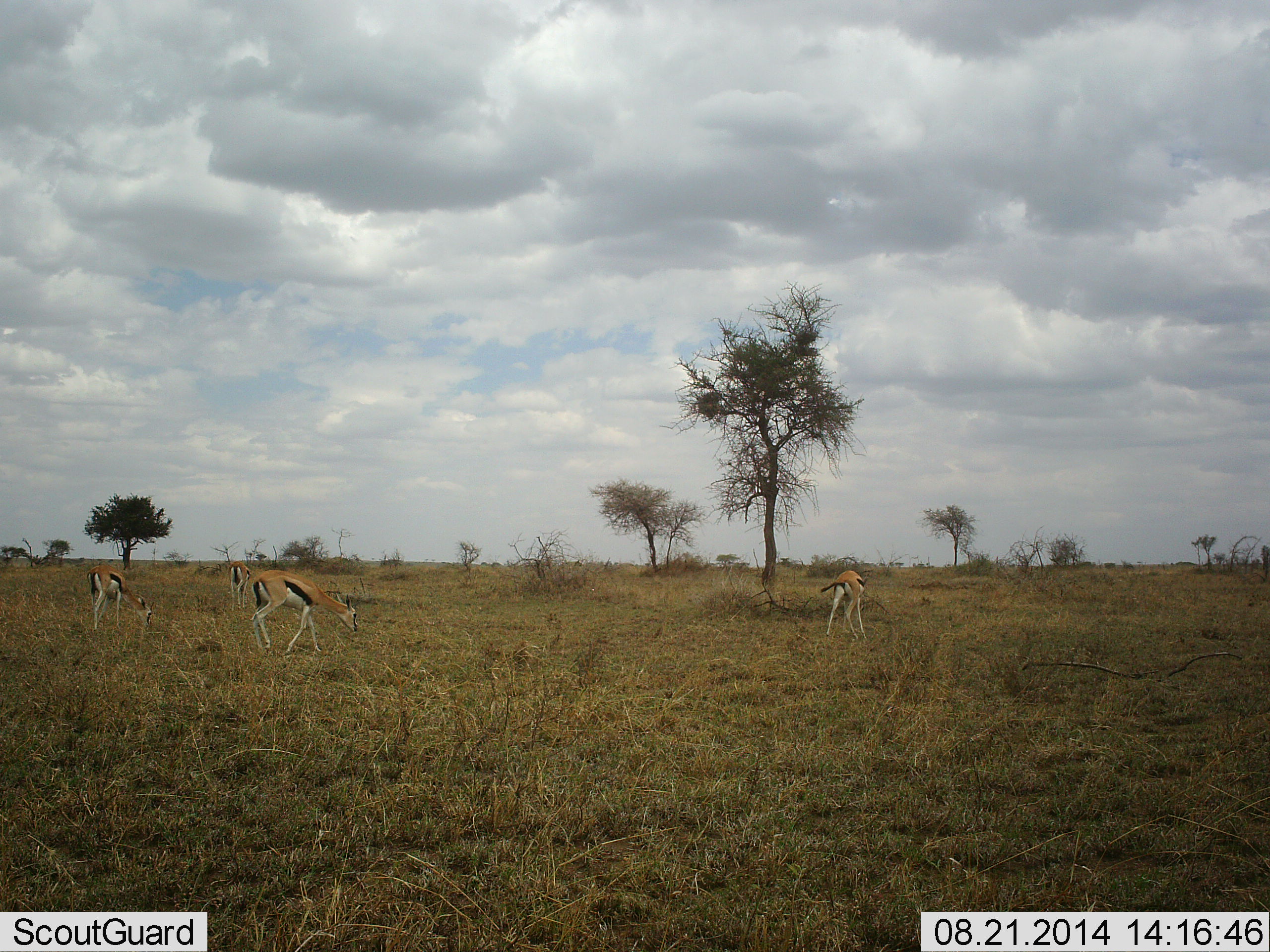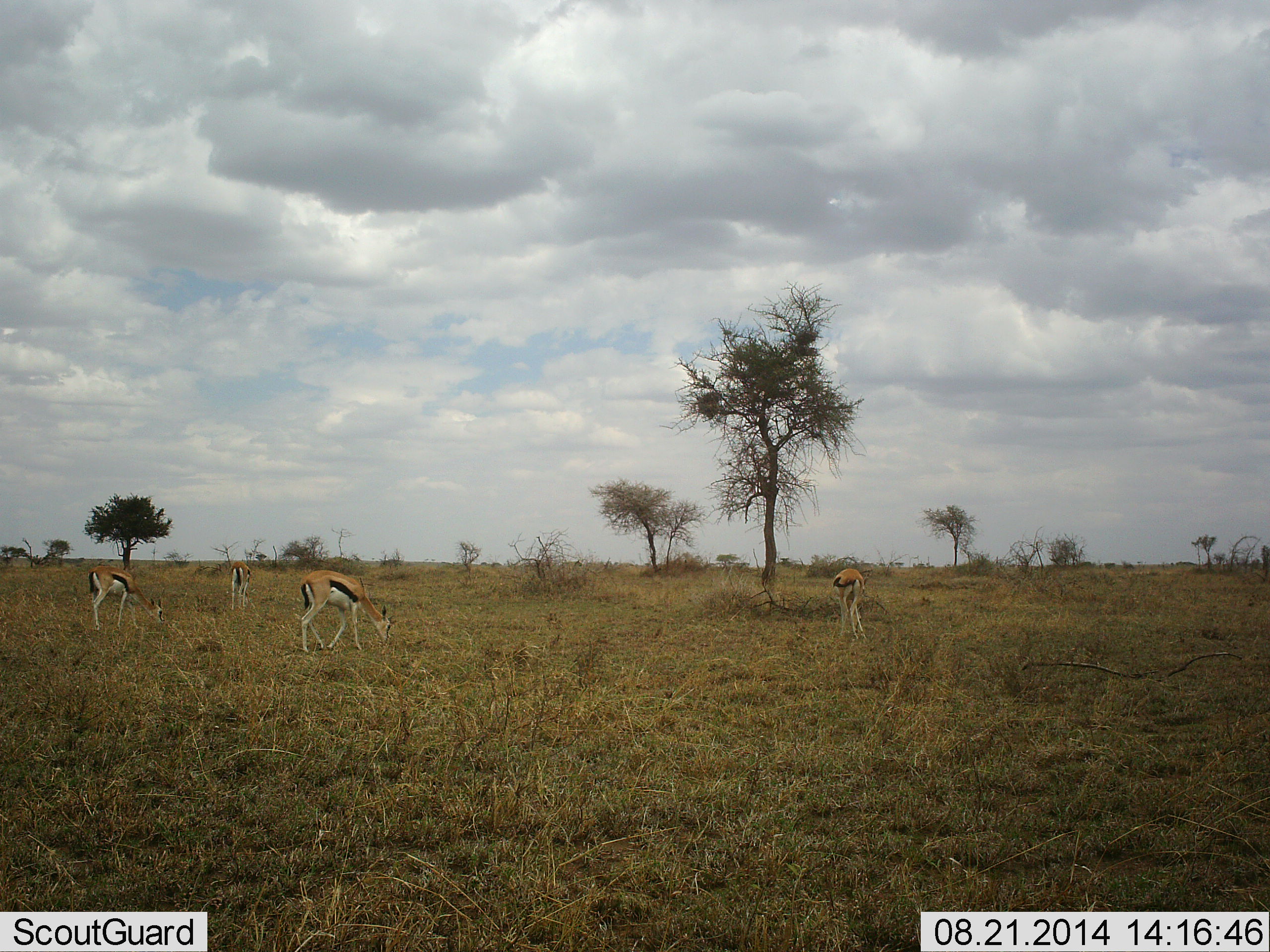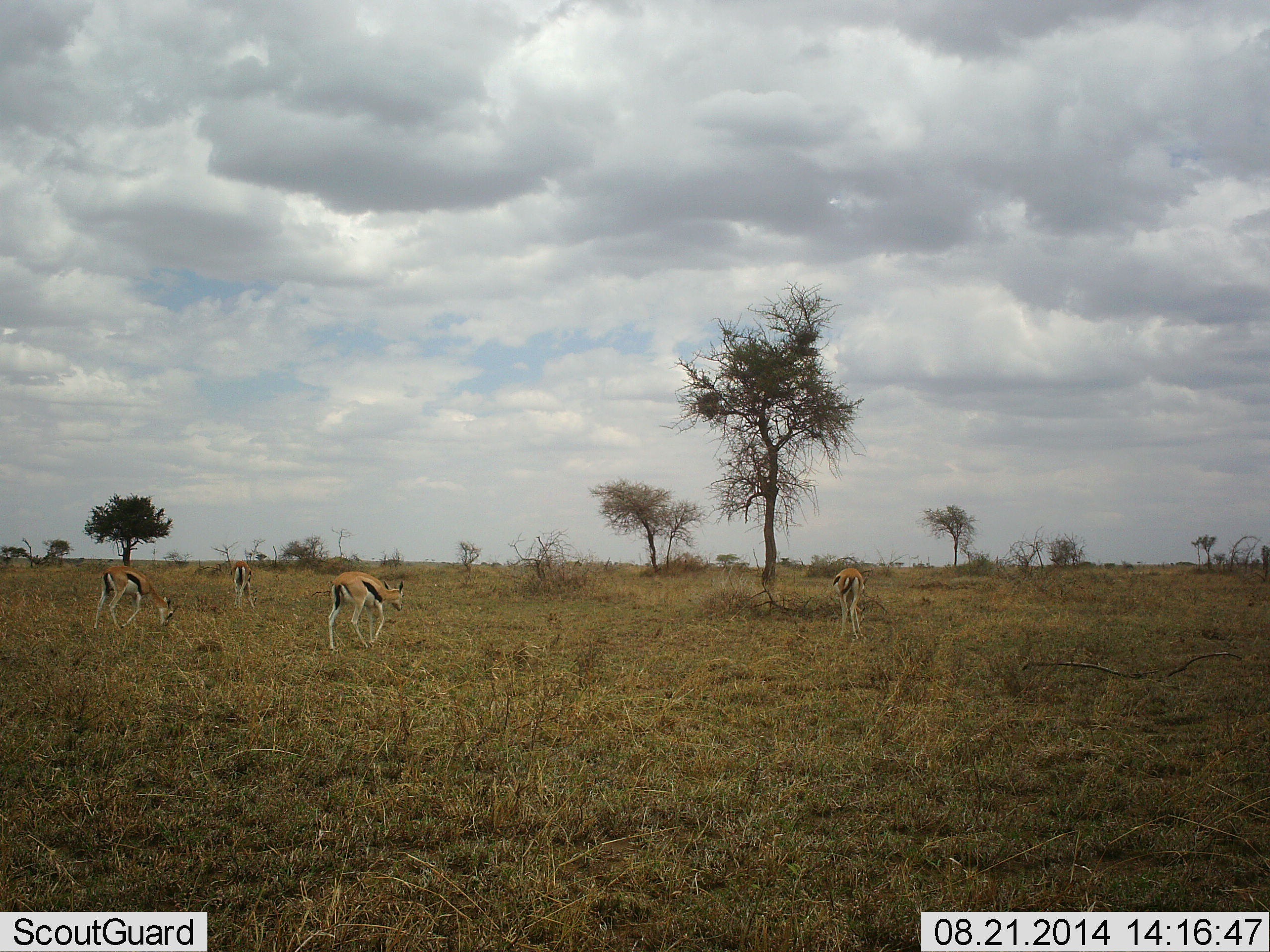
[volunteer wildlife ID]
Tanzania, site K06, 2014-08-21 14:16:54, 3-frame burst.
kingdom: Animalia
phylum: Chordata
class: Mammalia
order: Artiodactyla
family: Bovidae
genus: Eudorcas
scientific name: Eudorcas thomsonii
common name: thomson's gazelle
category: gazellethomsons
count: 4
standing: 30%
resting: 0%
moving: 20%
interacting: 0%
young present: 0%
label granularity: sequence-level